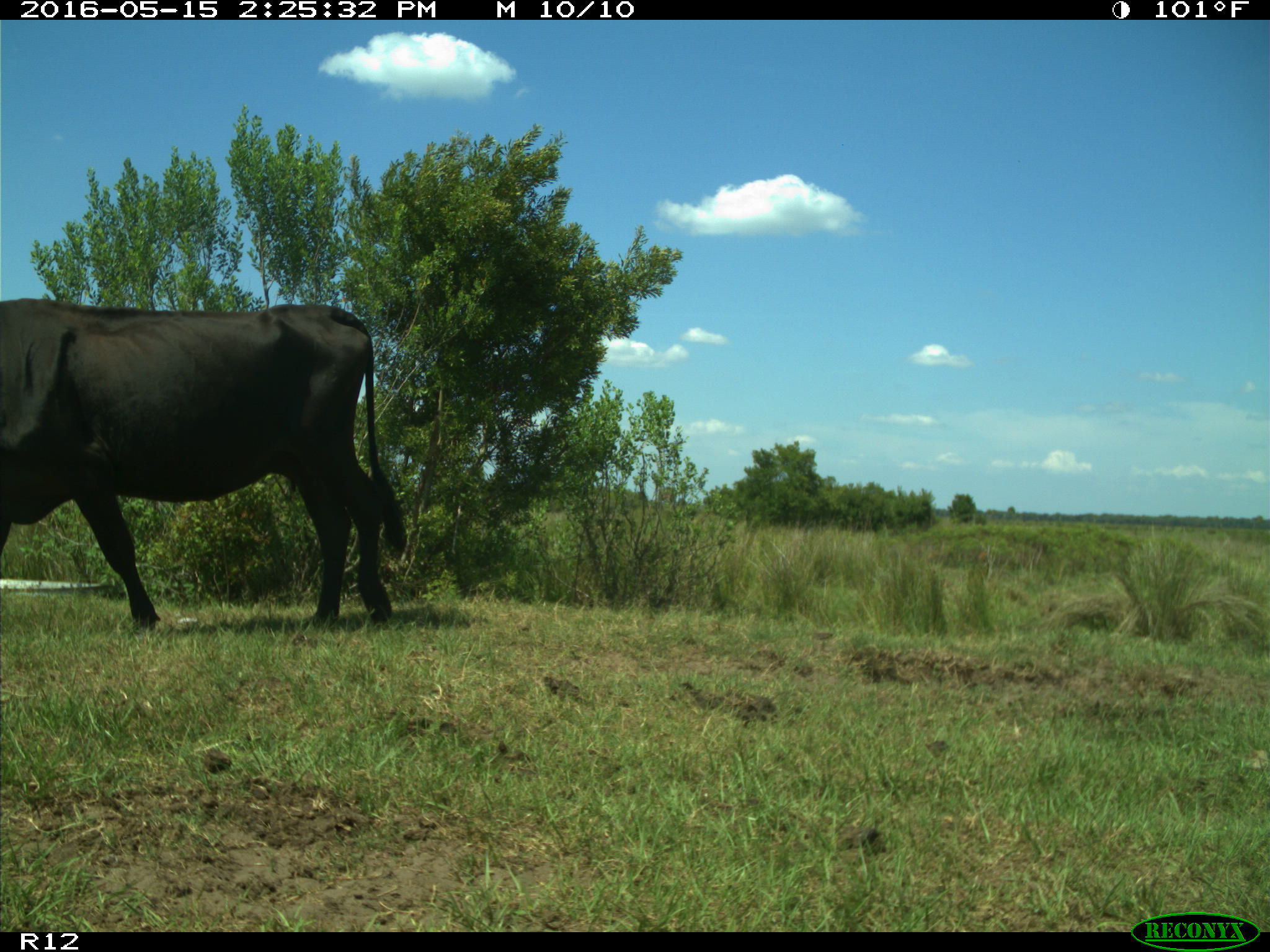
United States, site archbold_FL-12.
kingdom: Animalia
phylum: Chordata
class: Mammalia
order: Artiodactyla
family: Bovidae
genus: Bos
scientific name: Bos taurus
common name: domestic cow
Bos taurus (domestic cow).